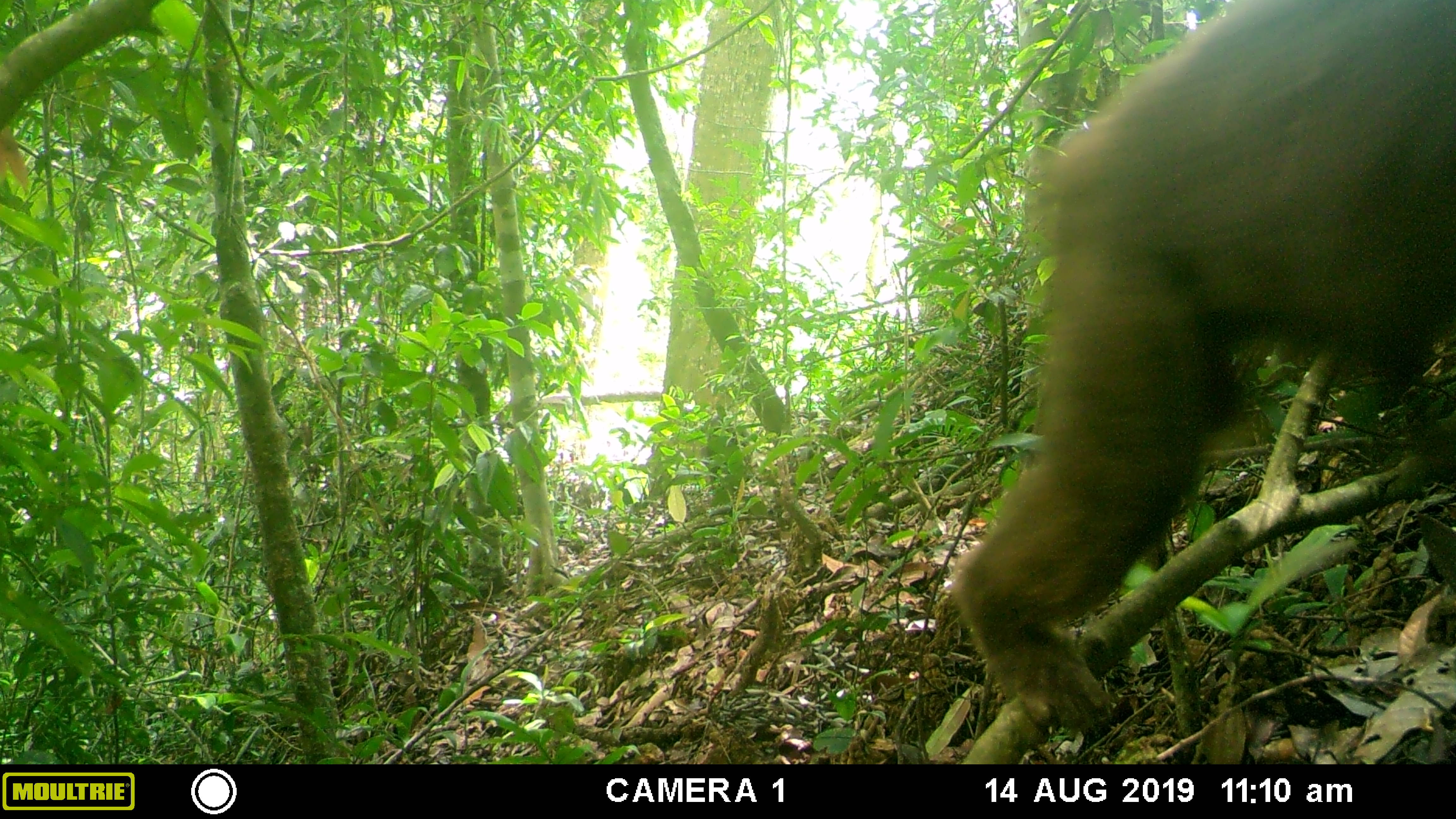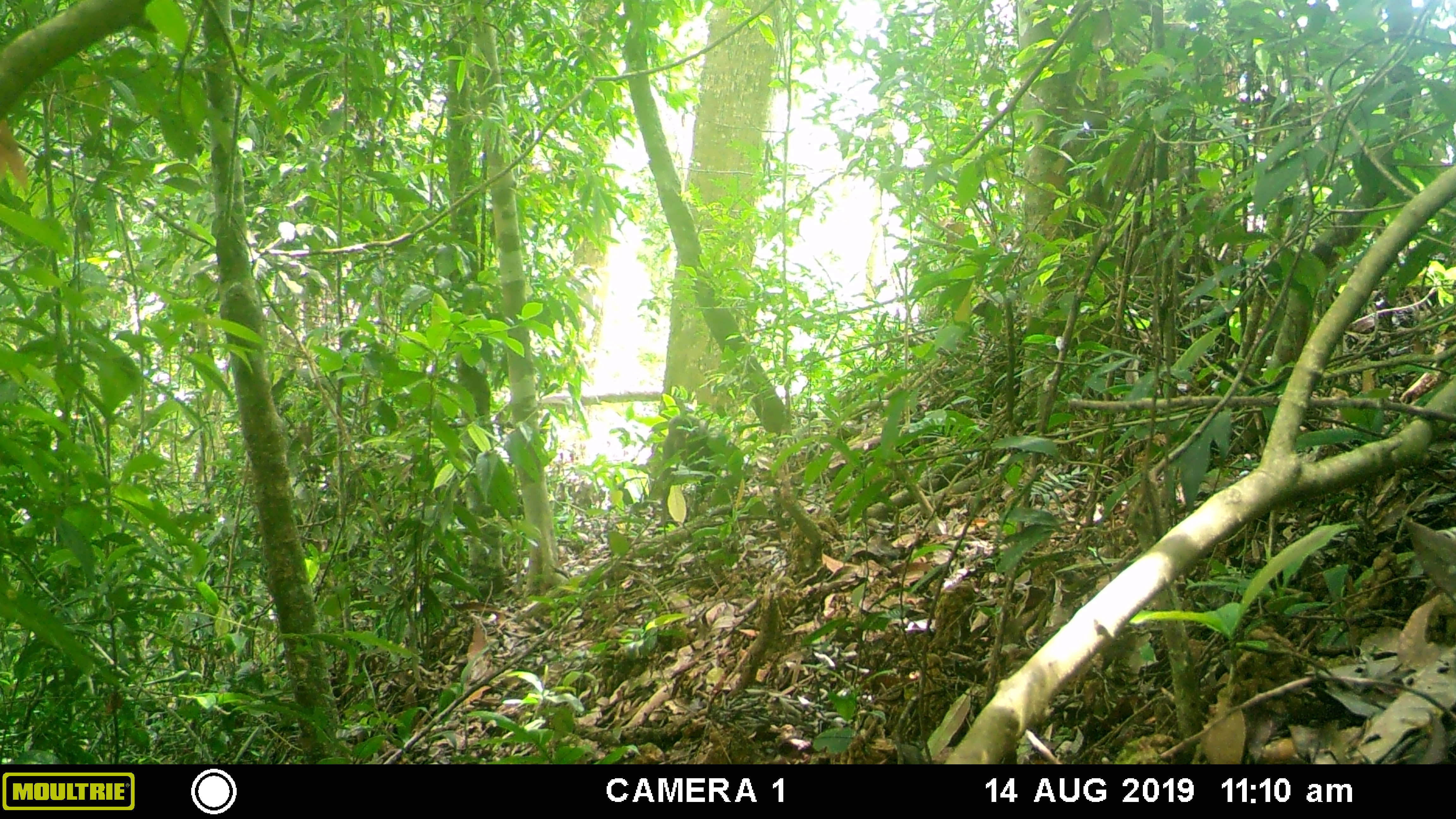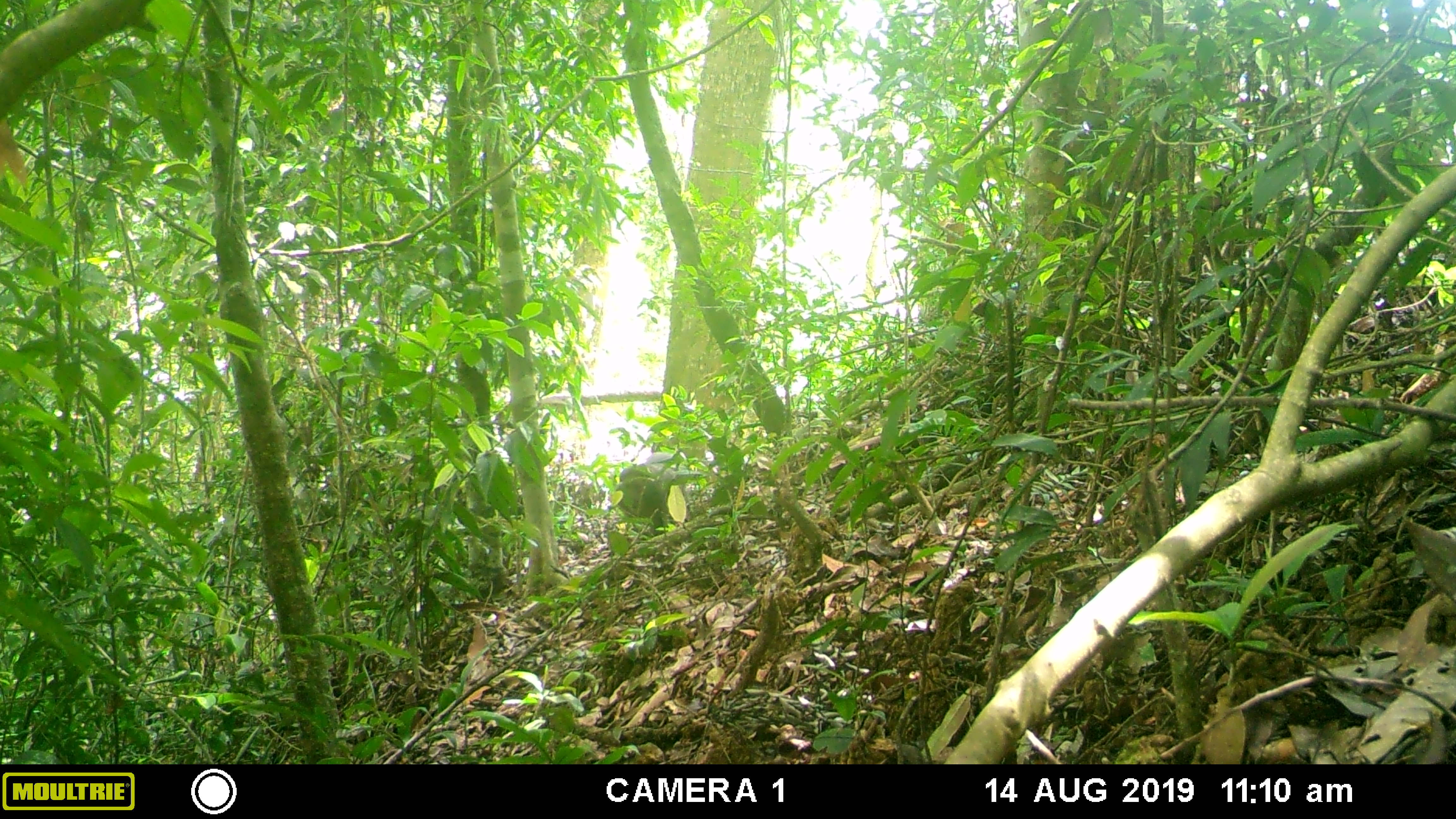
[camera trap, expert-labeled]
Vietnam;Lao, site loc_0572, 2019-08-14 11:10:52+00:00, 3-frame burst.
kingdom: Animalia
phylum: Chordata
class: Mammalia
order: Primates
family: Cercopithecidae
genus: Macaca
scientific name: Macaca arctoides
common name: stump-tailed macaque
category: stump tailed macaque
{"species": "stump tailed macaque (stump-tailed macaque) (Macaca arctoides)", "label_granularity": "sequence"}